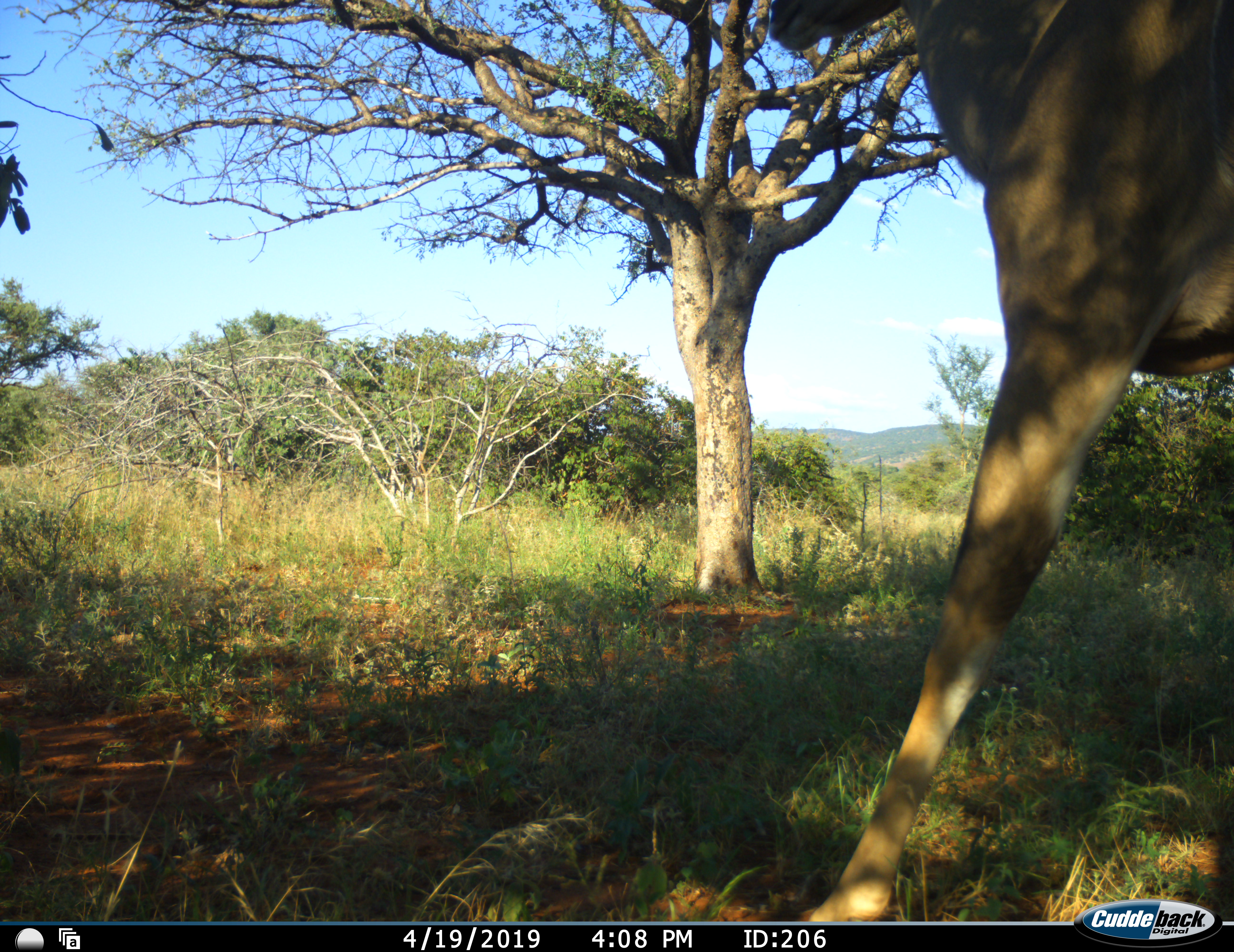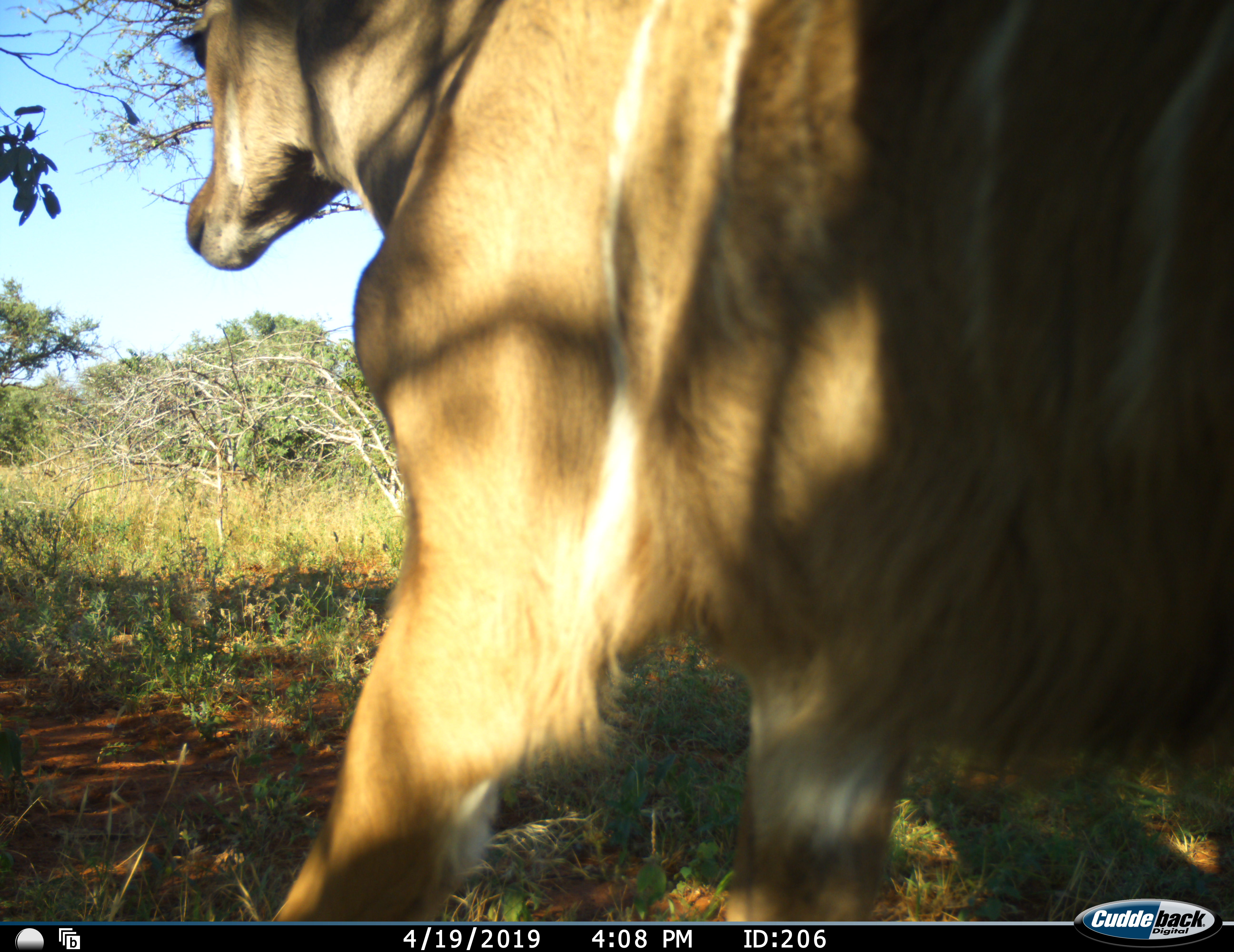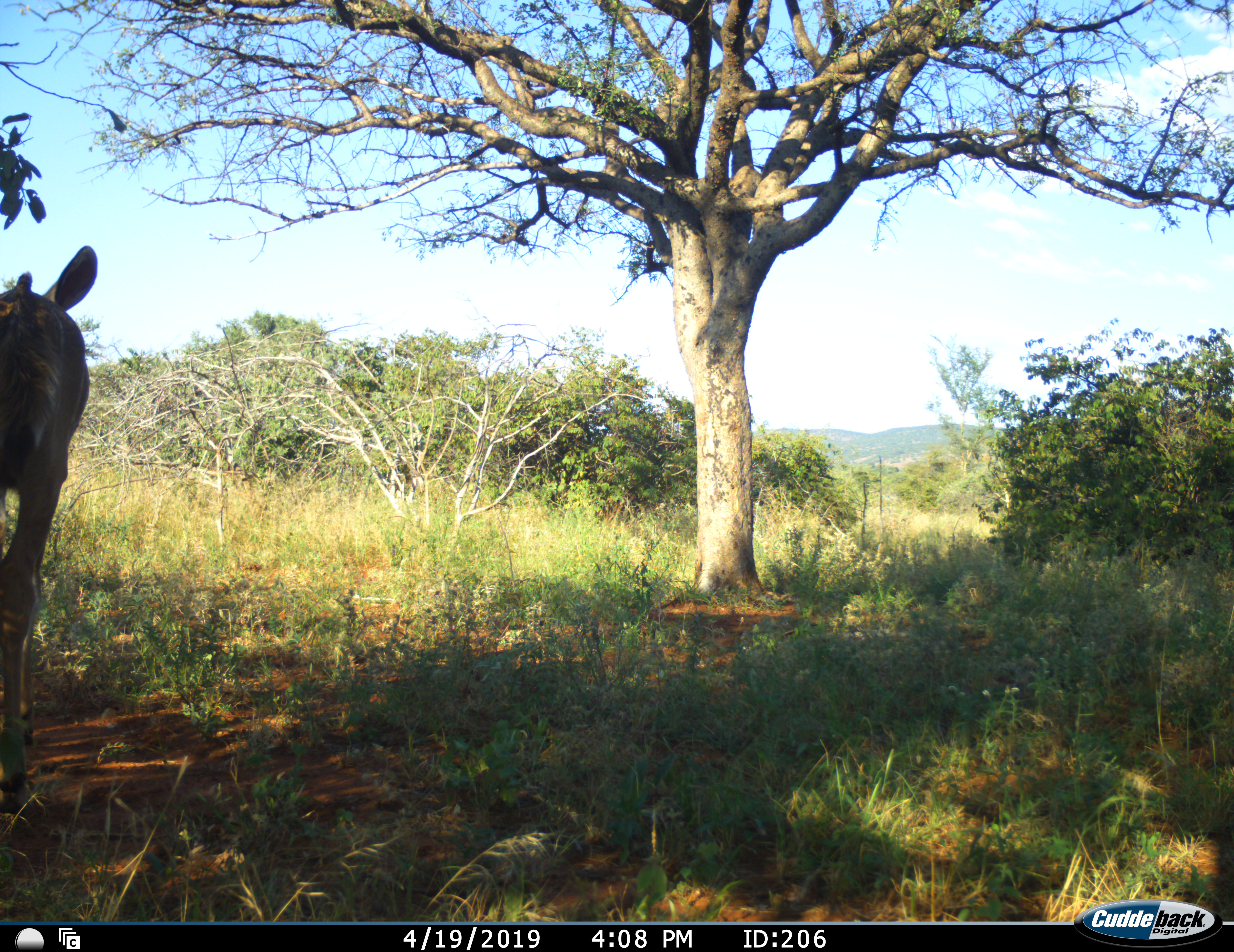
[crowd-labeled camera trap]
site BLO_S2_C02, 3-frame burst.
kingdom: Animalia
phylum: Chordata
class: Mammalia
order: Artiodactyla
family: Bovidae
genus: Tragelaphus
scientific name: Tragelaphus angasii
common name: nyala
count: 1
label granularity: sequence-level